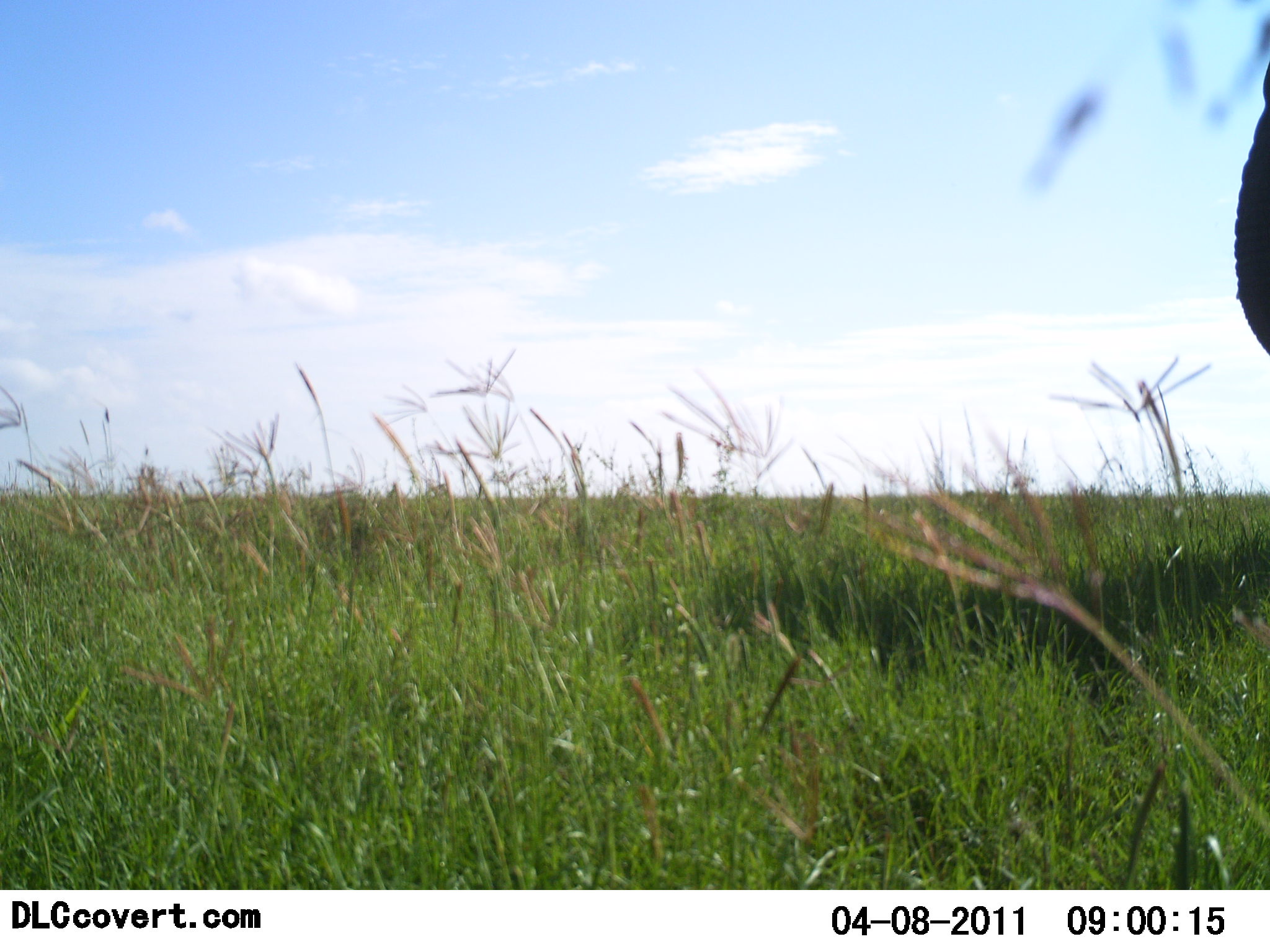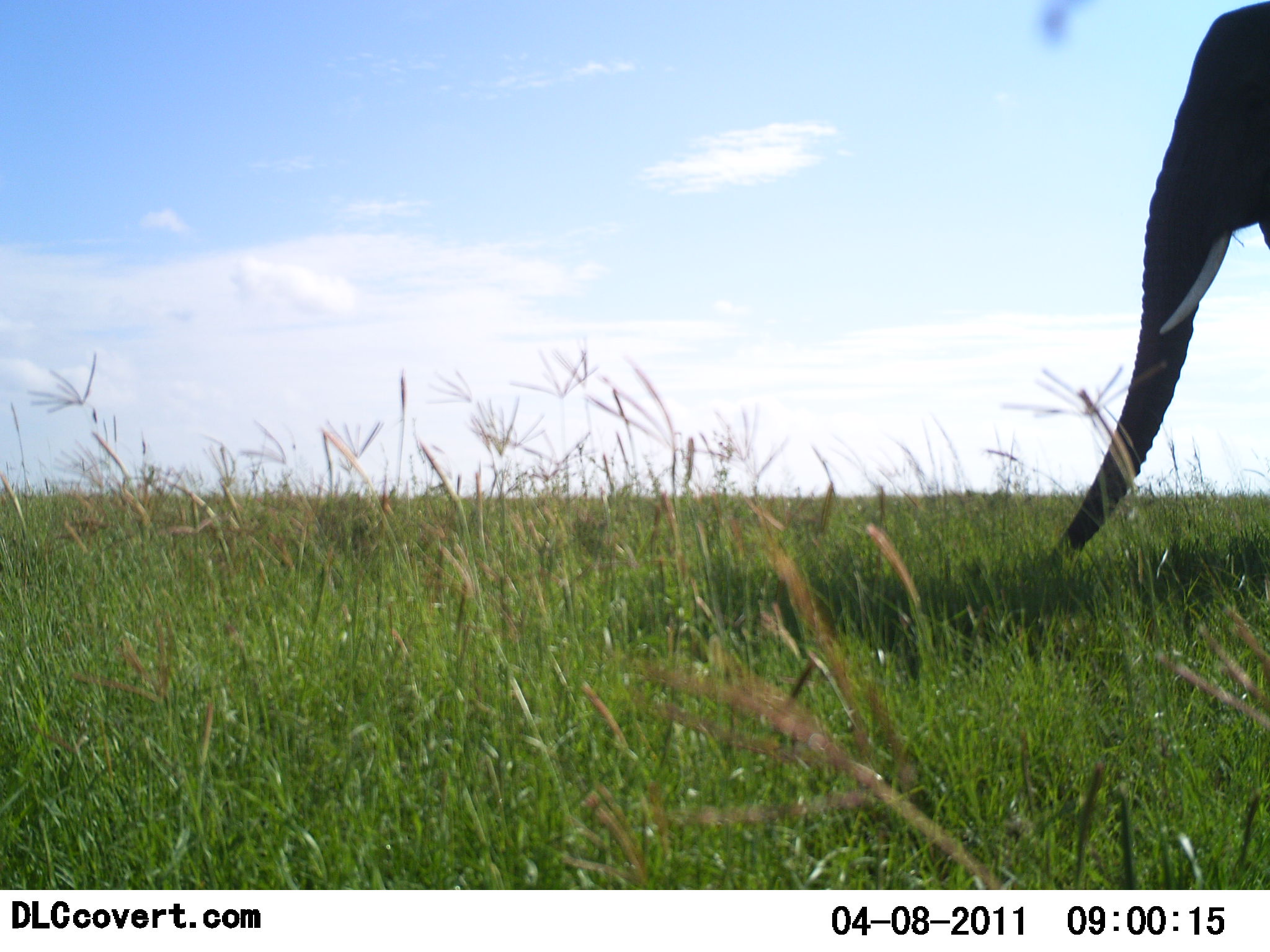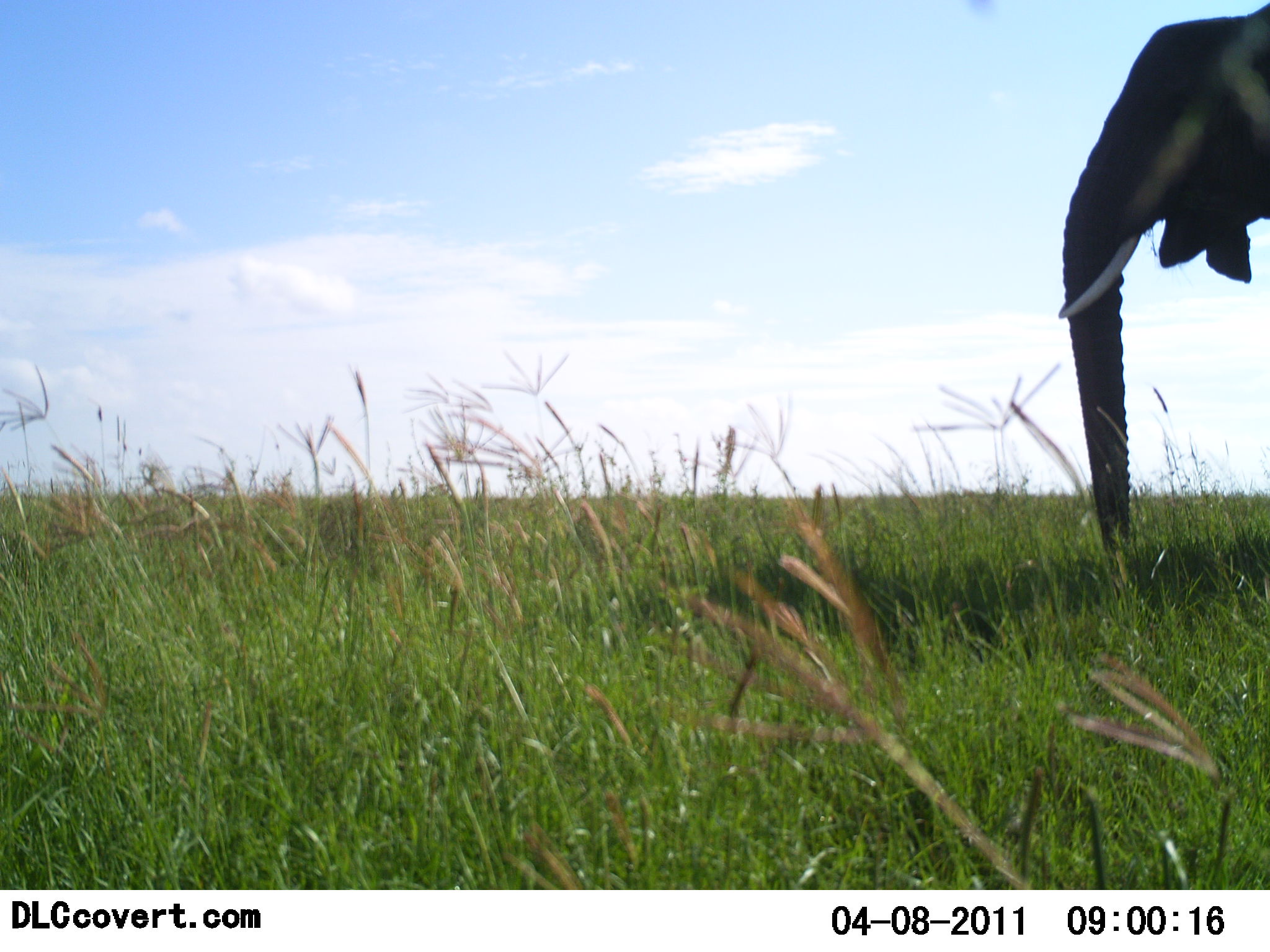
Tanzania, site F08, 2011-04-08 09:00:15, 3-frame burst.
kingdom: Animalia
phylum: Chordata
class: Mammalia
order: Proboscidea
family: Elephantidae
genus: Loxodonta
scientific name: Loxodonta africana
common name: african bush elephant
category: elephant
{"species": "elephant (african bush elephant) (Loxodonta africana)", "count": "1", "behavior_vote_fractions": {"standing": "38%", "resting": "0%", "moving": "69%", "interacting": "0%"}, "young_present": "0%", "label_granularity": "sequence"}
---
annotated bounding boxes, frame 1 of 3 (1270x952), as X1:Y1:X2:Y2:
animal: 1233:58:1270:358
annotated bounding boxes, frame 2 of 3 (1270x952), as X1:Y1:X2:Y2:
animal: 1028:0:1270:586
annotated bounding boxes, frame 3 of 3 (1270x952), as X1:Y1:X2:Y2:
animal: 1059:0:1270:598